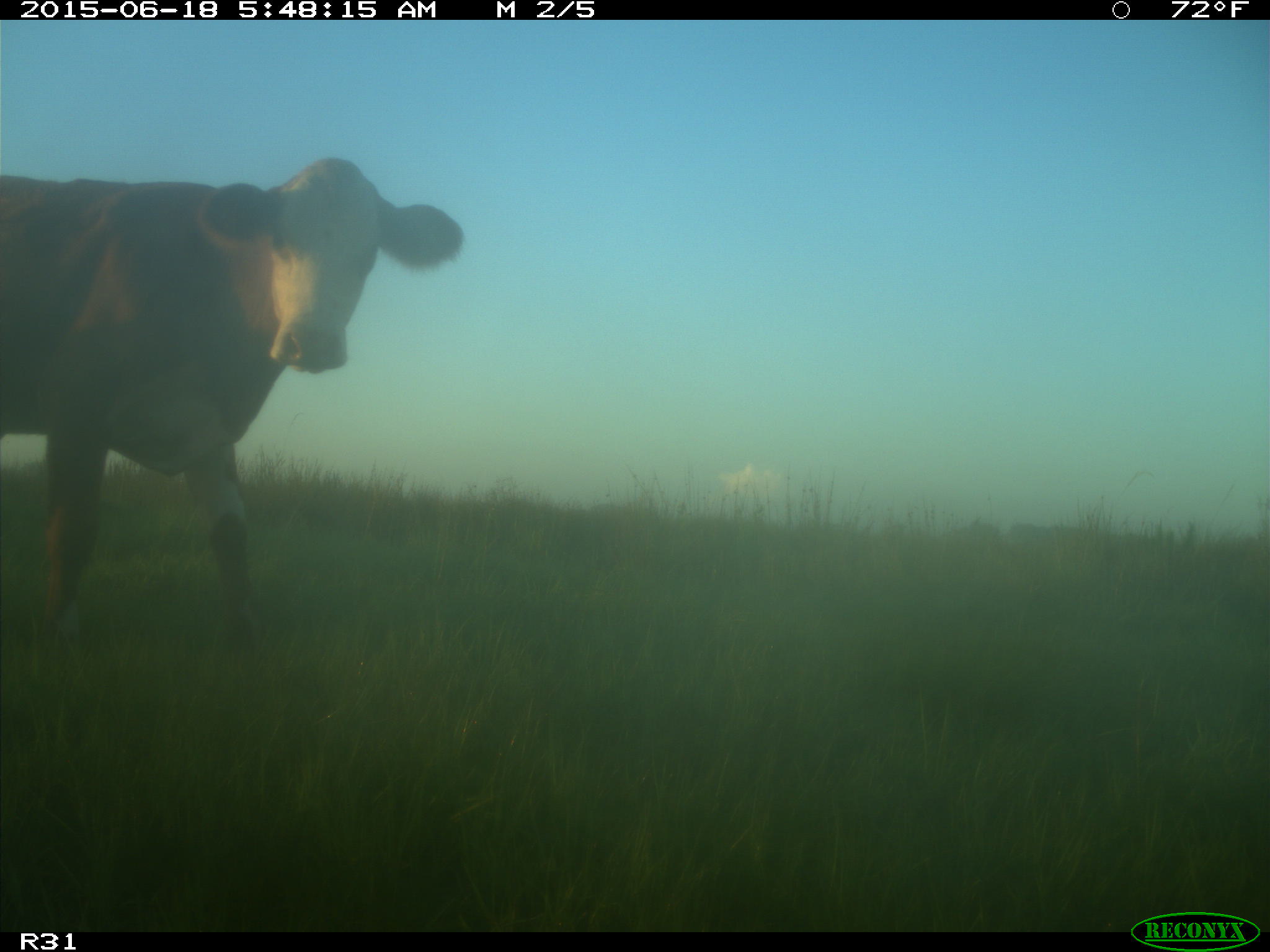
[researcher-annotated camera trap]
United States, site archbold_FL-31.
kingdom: Animalia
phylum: Chordata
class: Mammalia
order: Artiodactyla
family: Bovidae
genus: Bos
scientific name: Bos taurus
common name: domestic cow